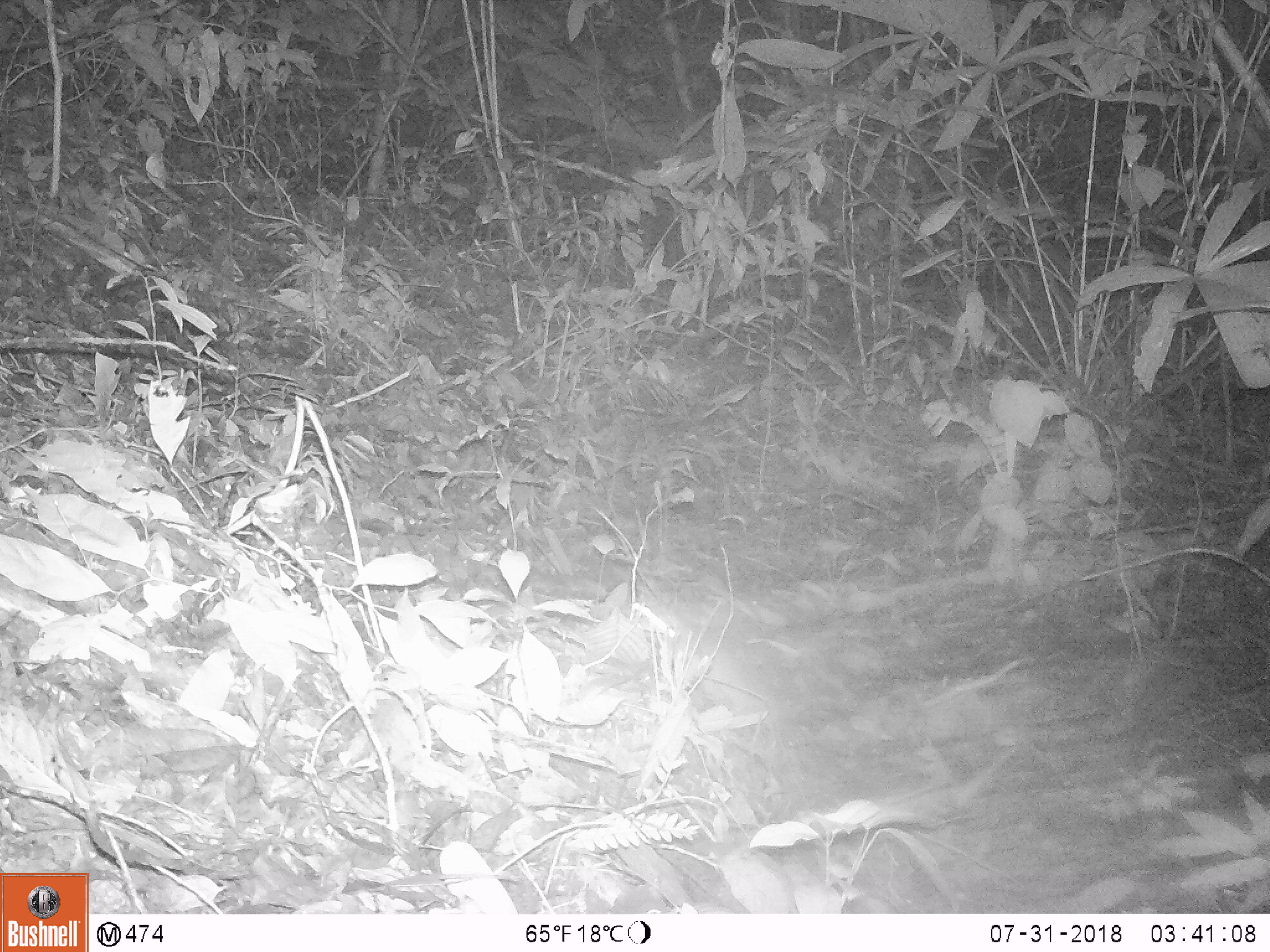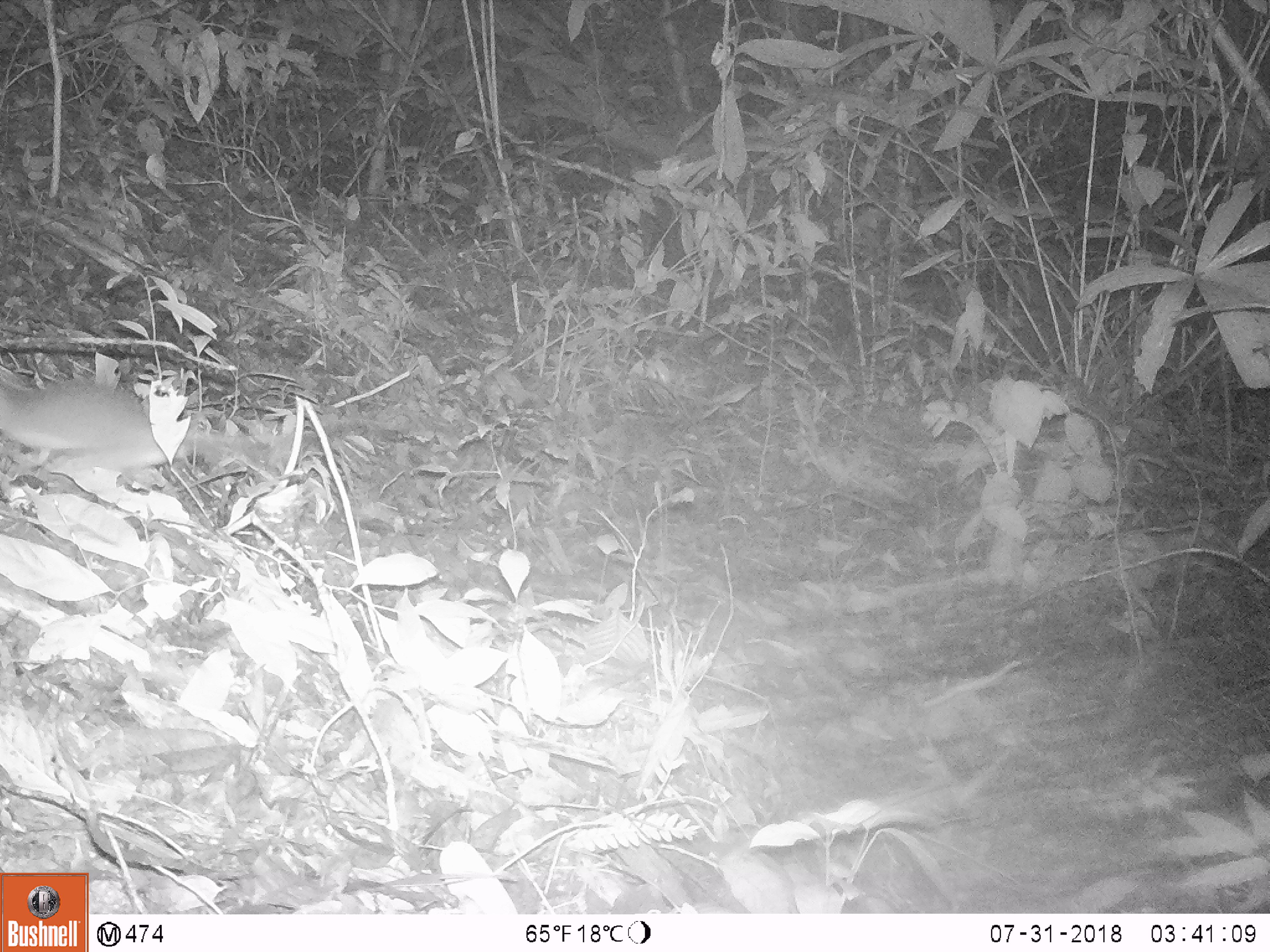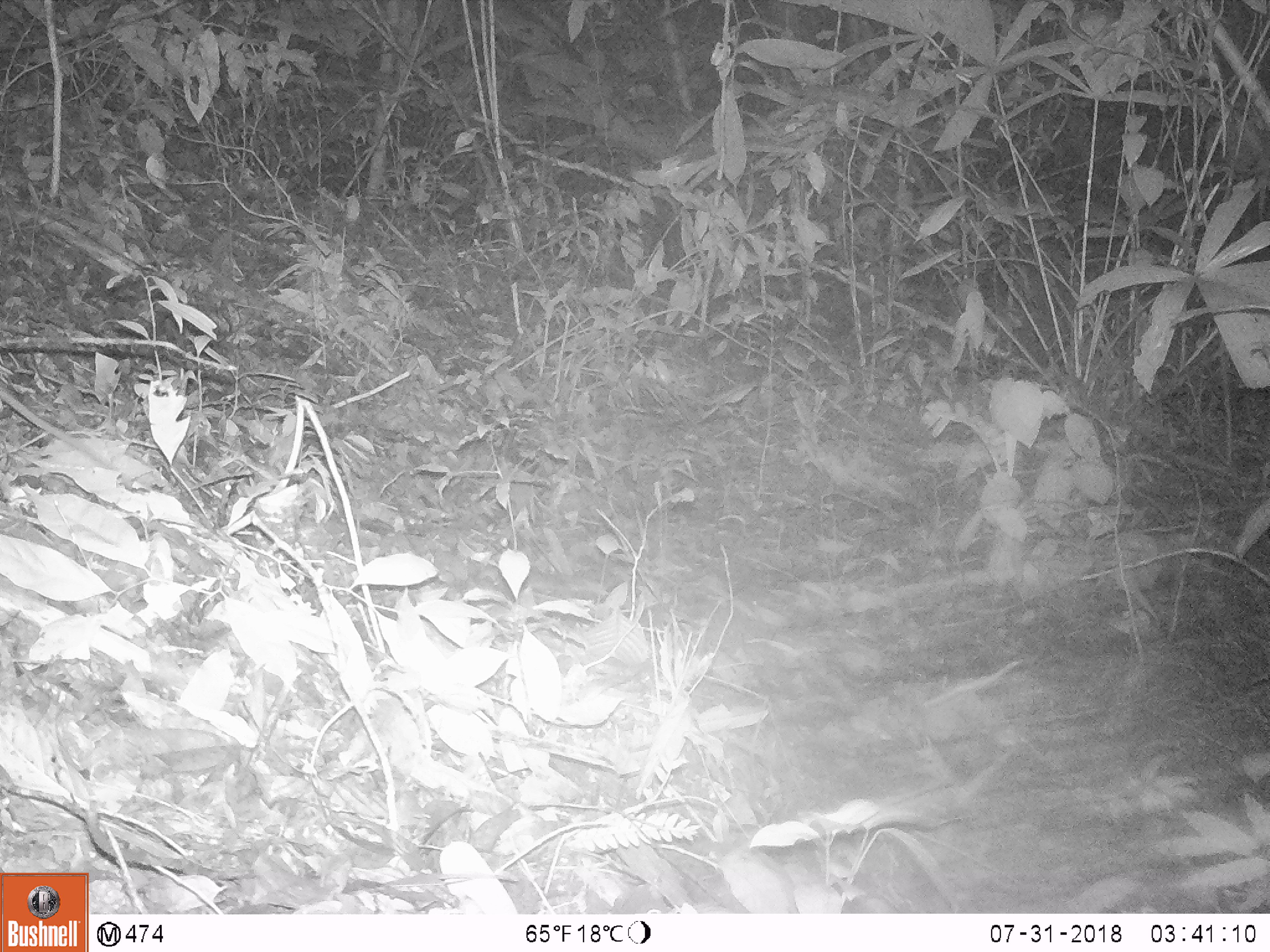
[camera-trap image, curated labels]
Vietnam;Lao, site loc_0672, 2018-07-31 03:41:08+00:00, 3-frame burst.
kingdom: Animalia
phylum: Chordata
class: Mammalia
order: Rodentia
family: Muridae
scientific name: Muridae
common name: old-world mice and rats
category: unidentified murid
Unidentified murid (old-world mice and rats) (Muridae). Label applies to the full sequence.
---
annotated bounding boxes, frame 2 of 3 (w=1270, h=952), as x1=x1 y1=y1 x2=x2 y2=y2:
unidentified murid: x1=0 y1=375 x2=287 y2=481